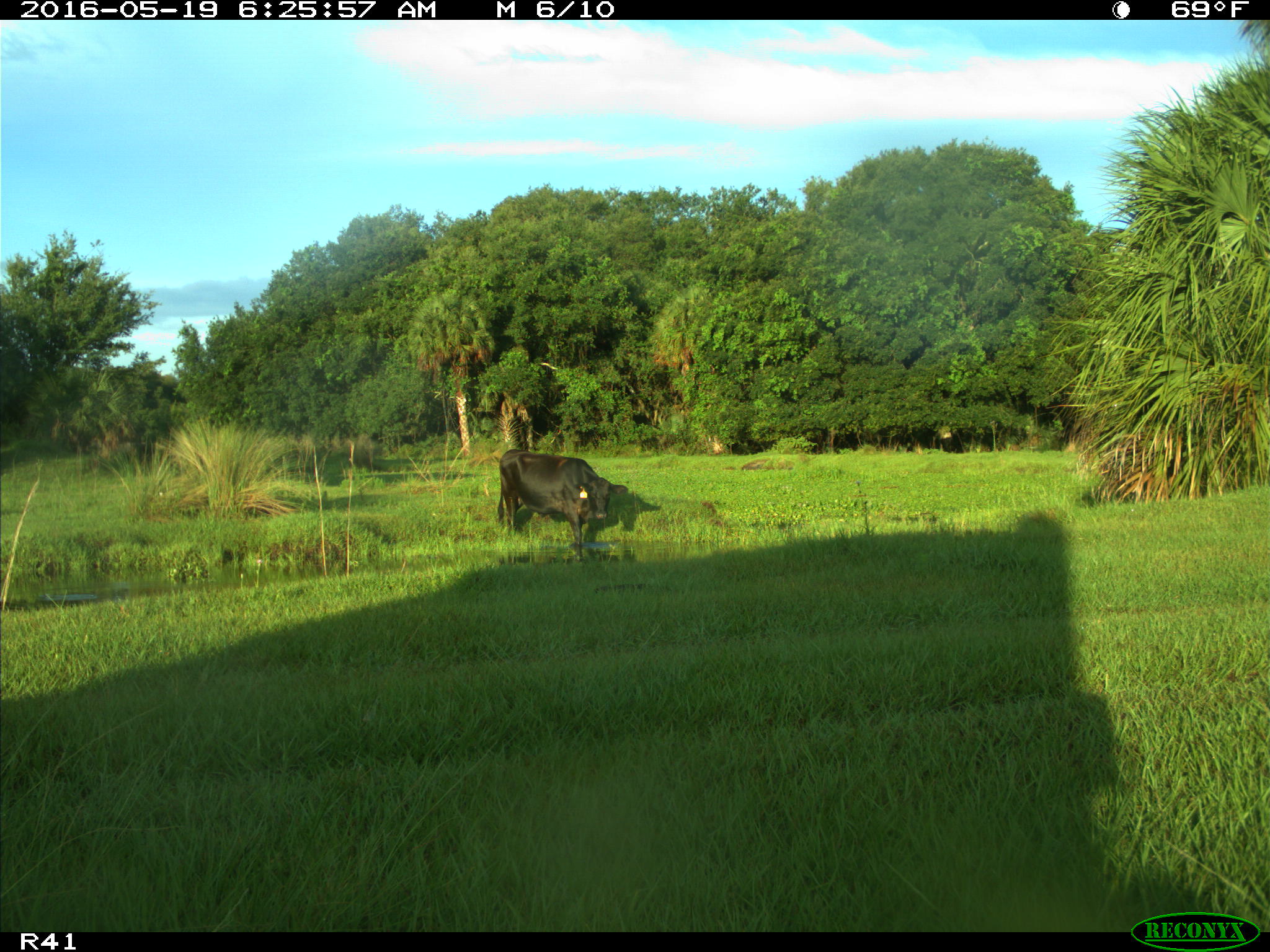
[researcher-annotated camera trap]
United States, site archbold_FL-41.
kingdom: Animalia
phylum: Chordata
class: Mammalia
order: Artiodactyla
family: Bovidae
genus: Bos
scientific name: Bos taurus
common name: domestic cow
Bos taurus (domestic cow).